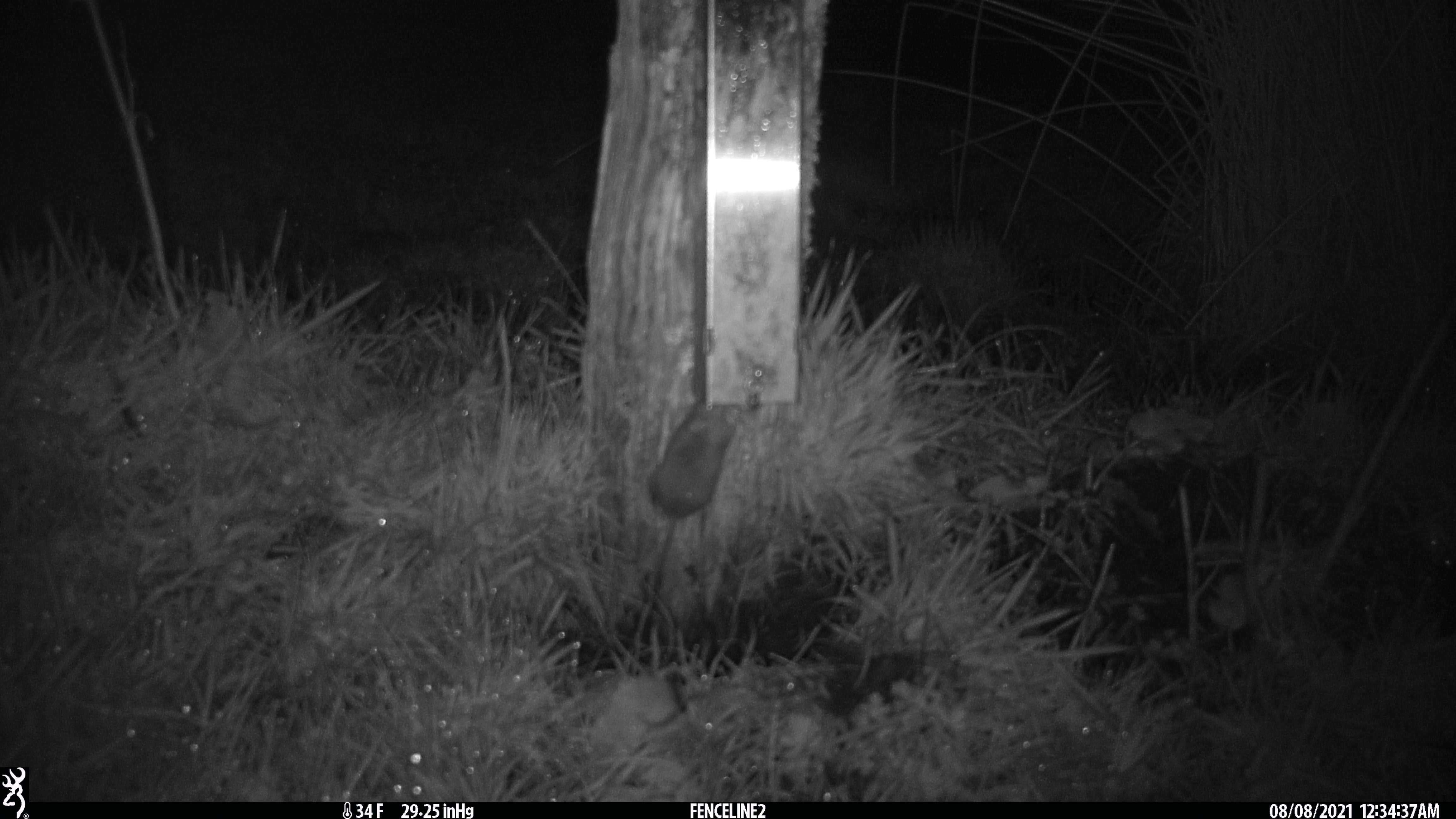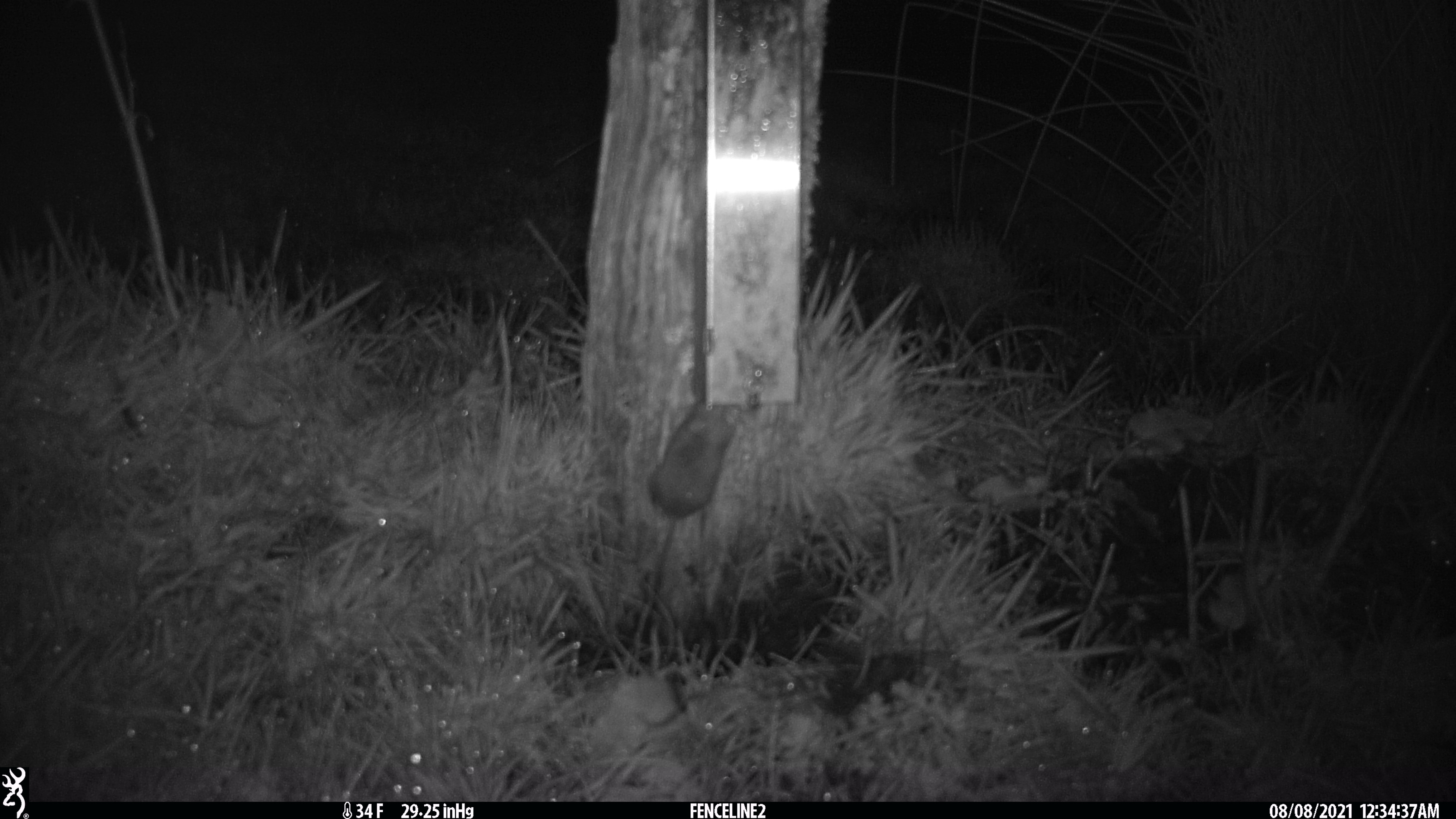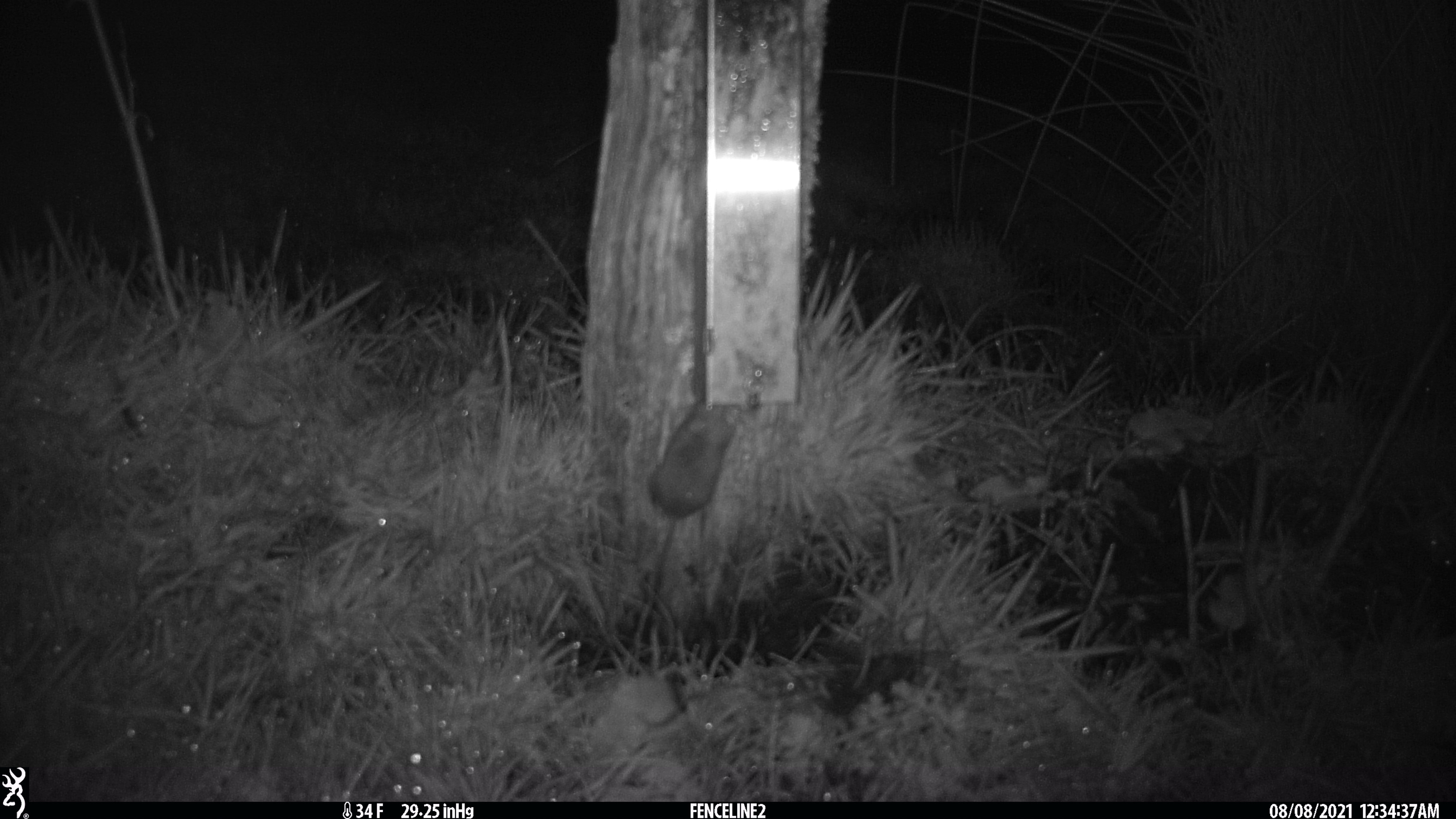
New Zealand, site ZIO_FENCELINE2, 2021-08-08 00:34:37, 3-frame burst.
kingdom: Animalia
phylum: Chordata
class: Mammalia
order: Rodentia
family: Muridae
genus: Mus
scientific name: Mus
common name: mouse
Mouse (Mus).